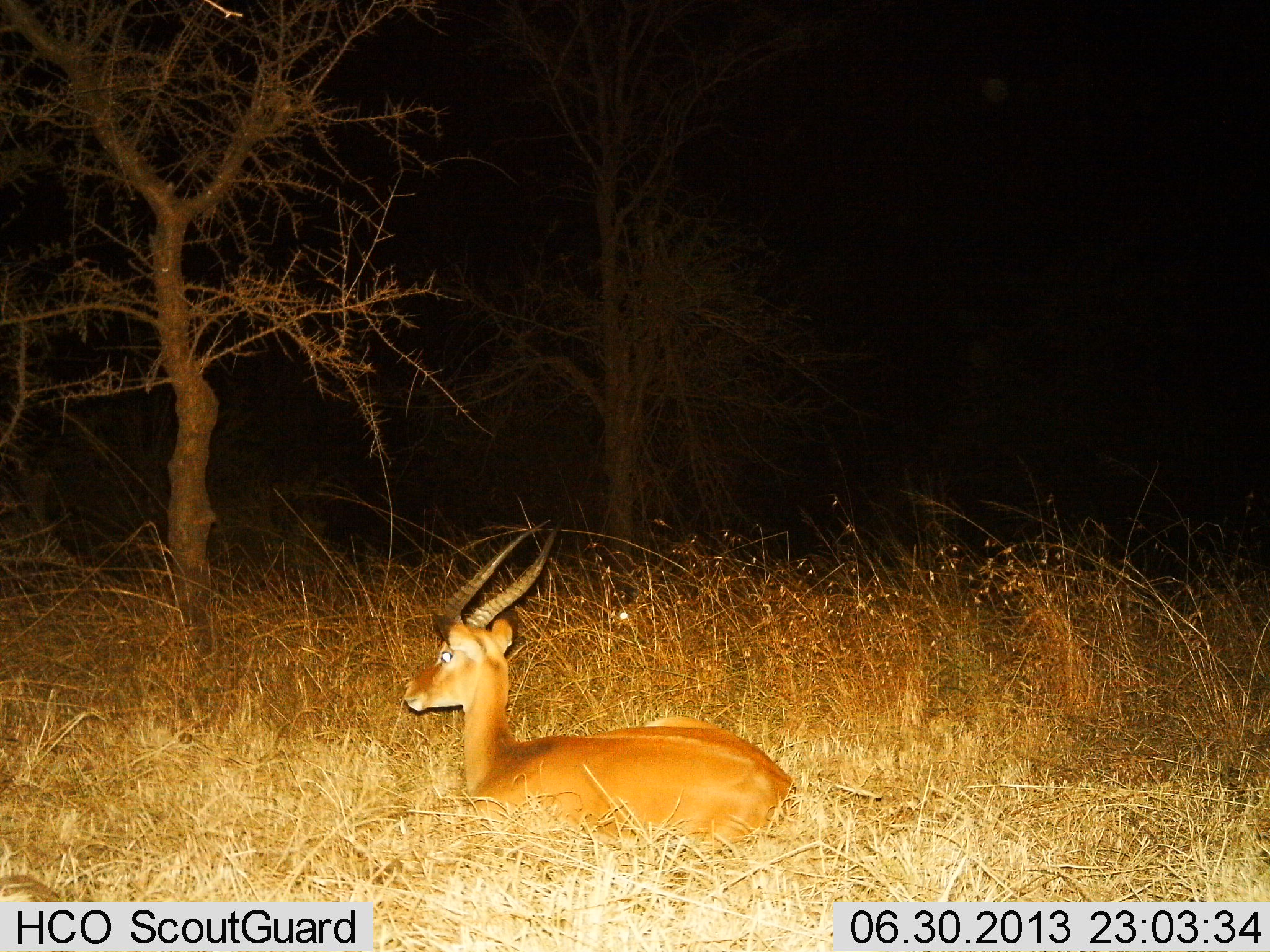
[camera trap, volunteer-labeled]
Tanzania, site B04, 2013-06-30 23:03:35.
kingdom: Animalia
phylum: Chordata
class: Mammalia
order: Artiodactyla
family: Bovidae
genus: Aepyceros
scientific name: Aepyceros melampus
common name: impala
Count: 1.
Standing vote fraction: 10%.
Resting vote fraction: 90%.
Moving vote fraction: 0%.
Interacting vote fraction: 0%.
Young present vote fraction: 0%.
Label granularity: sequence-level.